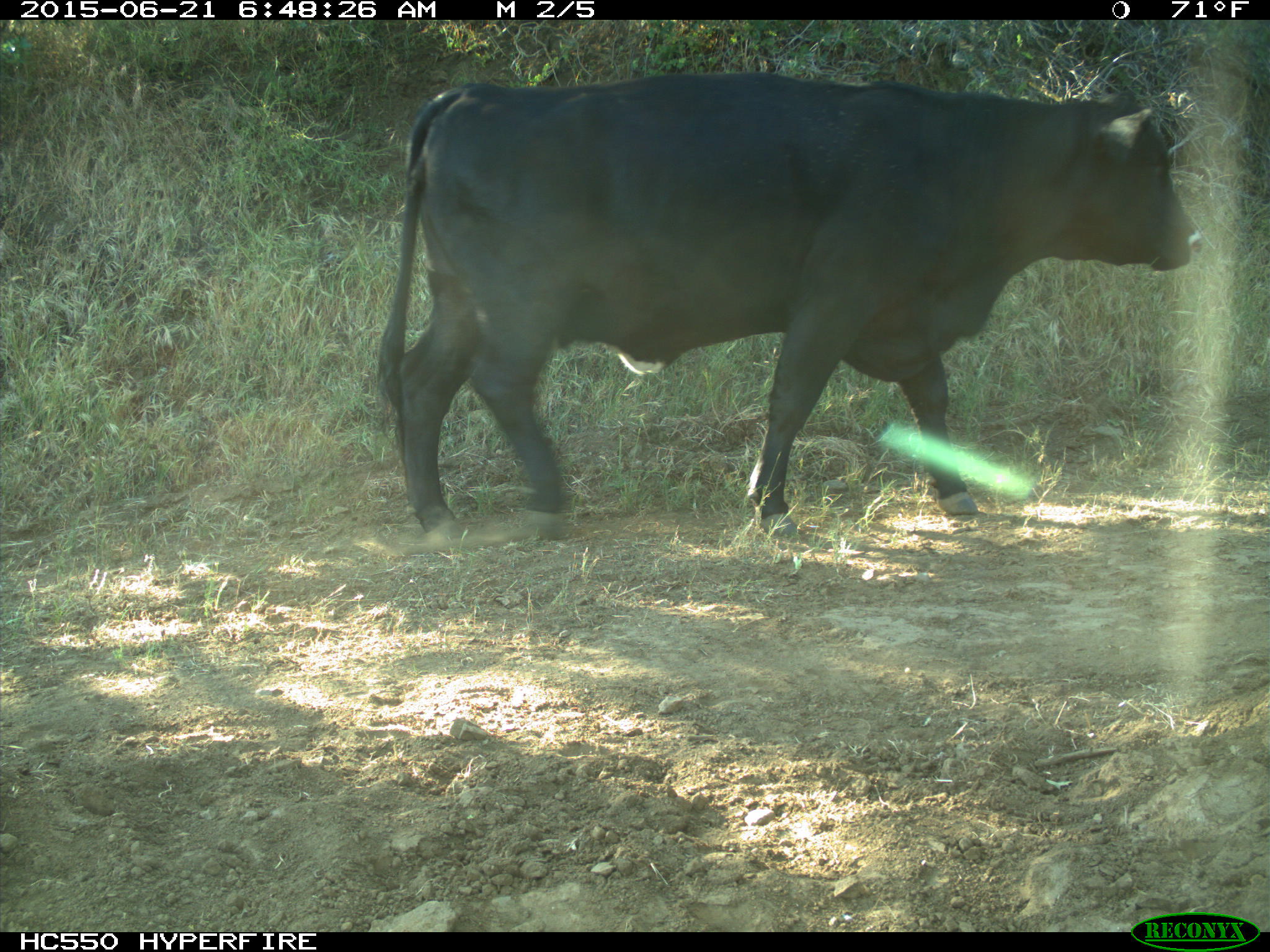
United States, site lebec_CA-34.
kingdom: Animalia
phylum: Chordata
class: Mammalia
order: Artiodactyla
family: Bovidae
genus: Bos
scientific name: Bos taurus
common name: domestic cow